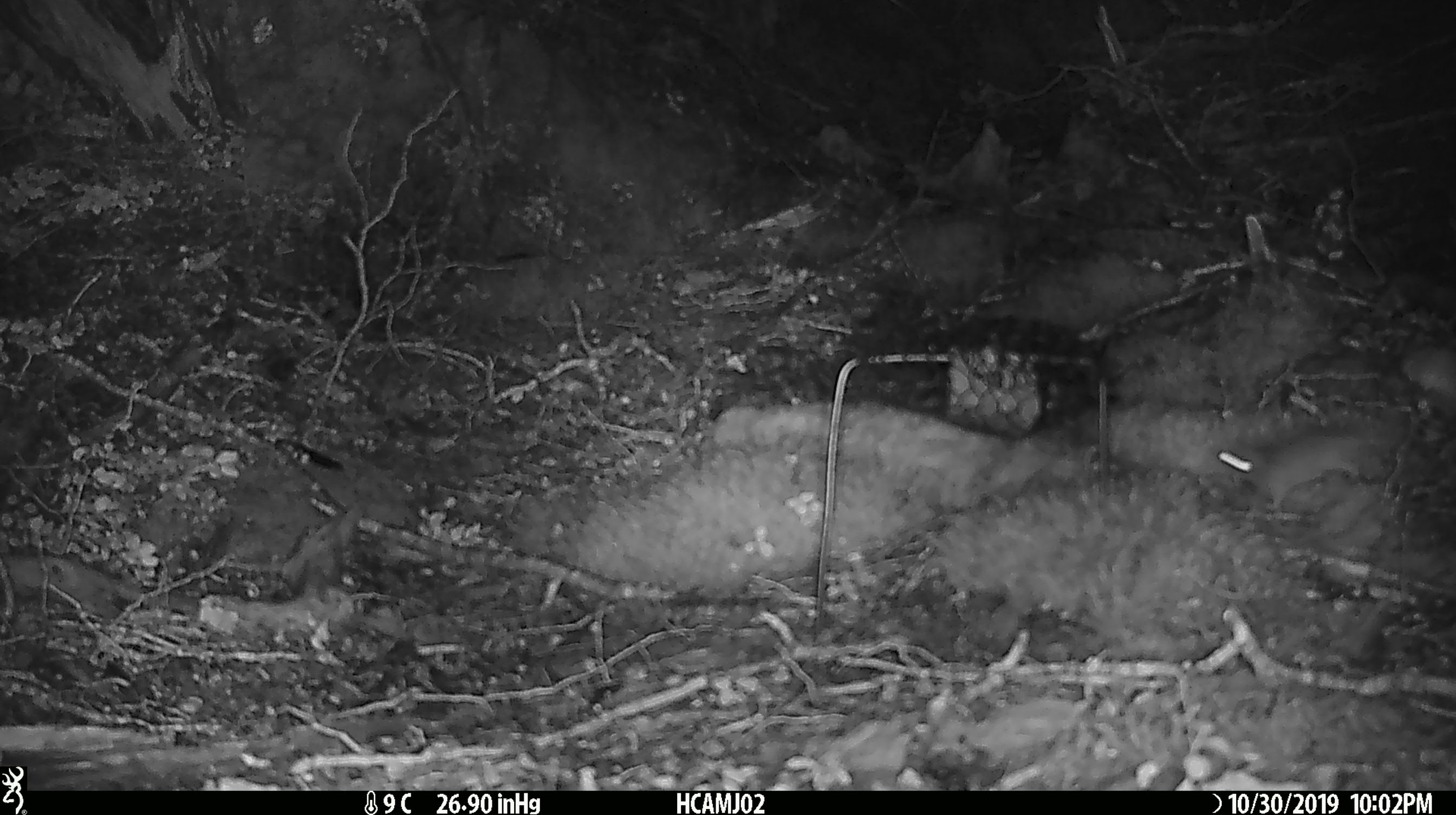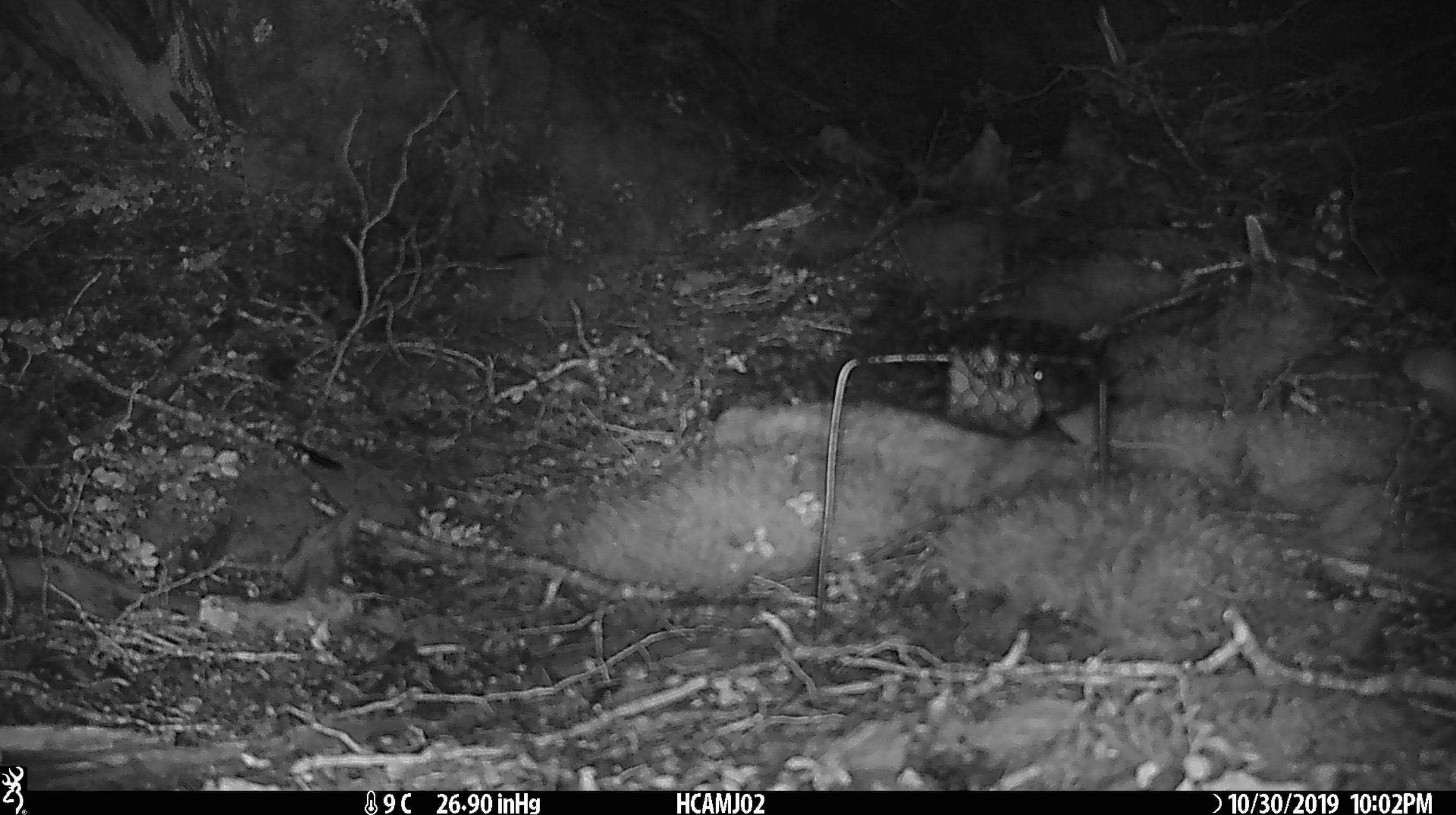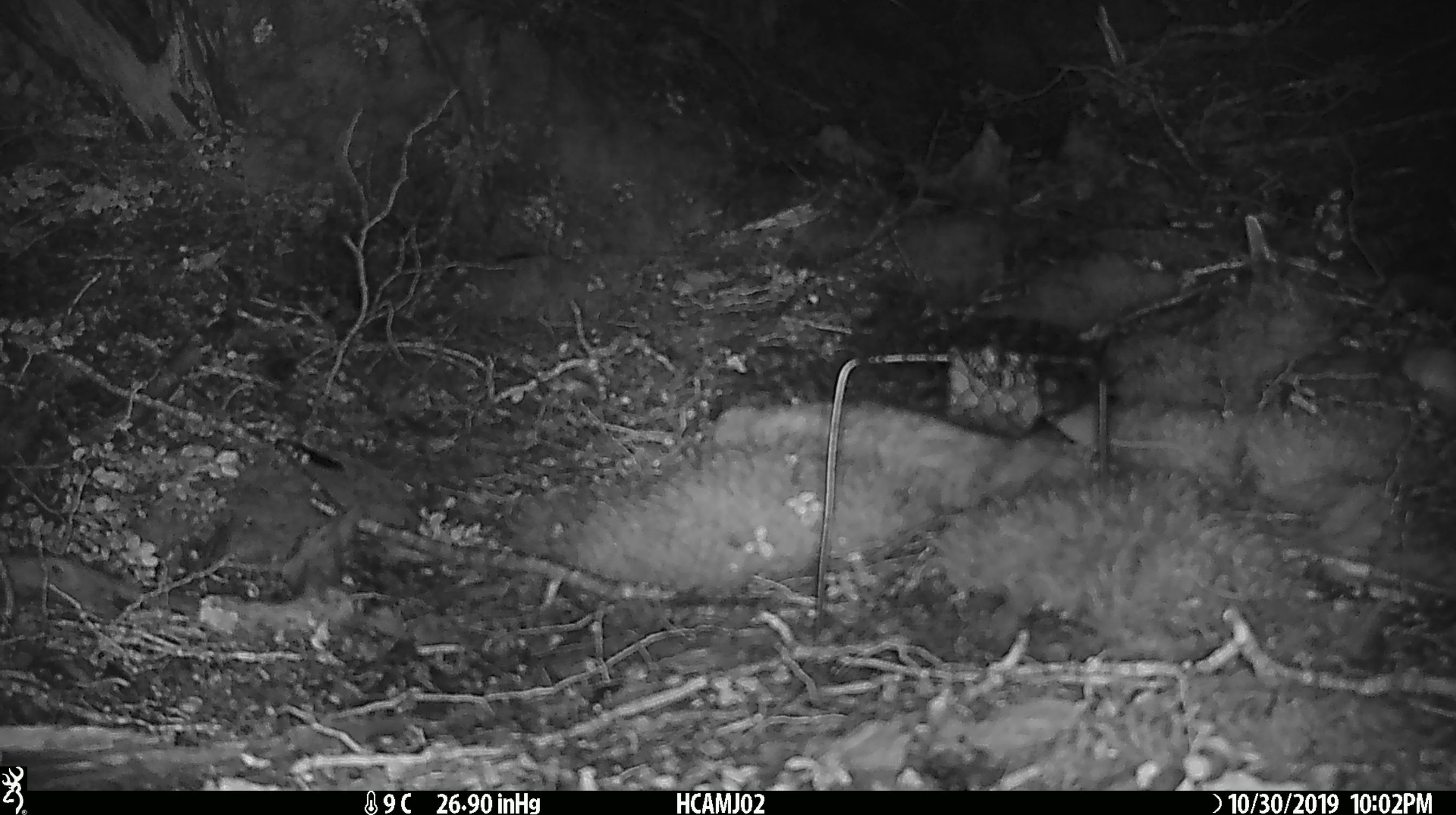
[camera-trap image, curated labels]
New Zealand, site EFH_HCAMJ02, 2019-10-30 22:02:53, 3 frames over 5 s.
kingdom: Animalia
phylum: Chordata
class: Mammalia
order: Rodentia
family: Muridae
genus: Mus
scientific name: Mus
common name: mouse